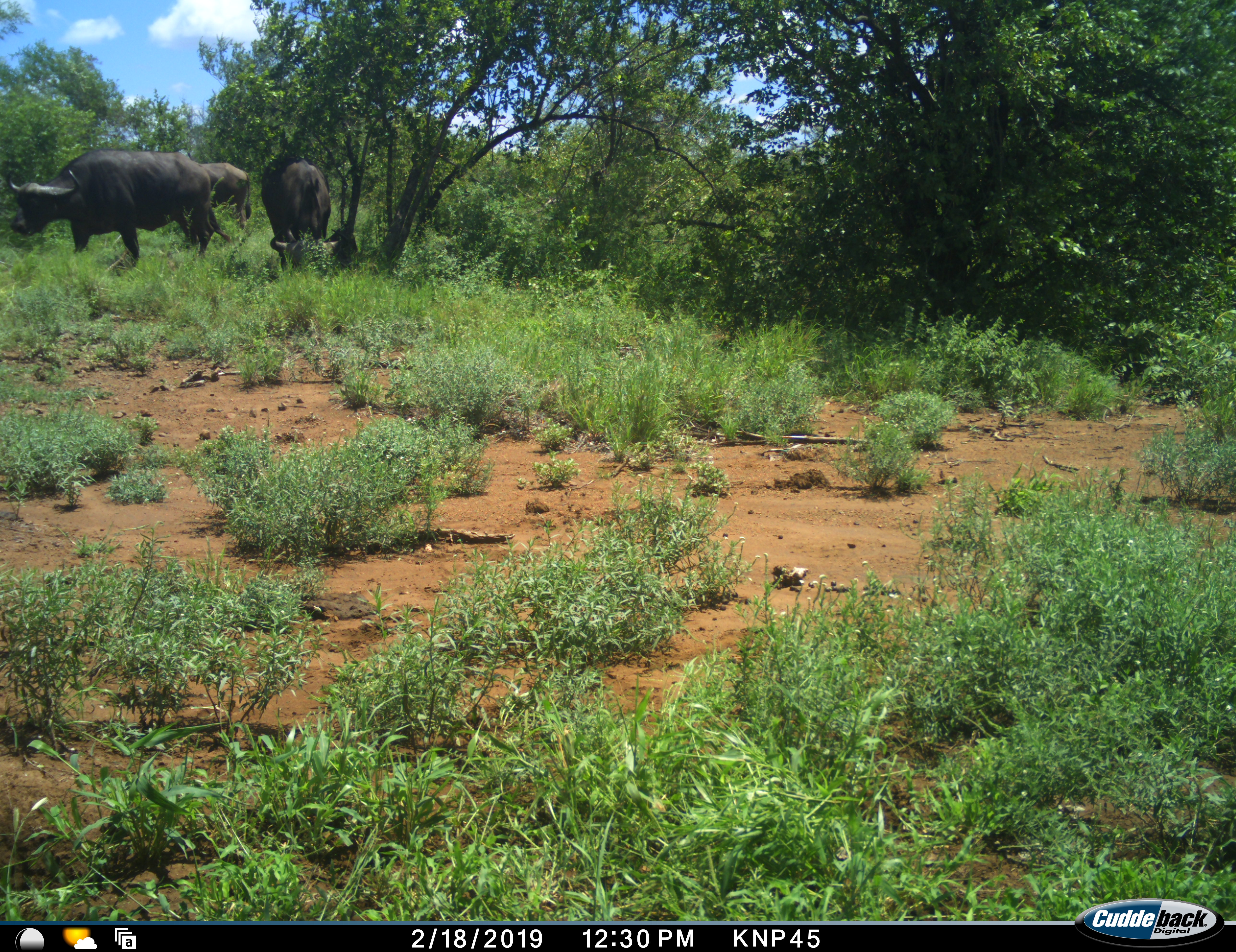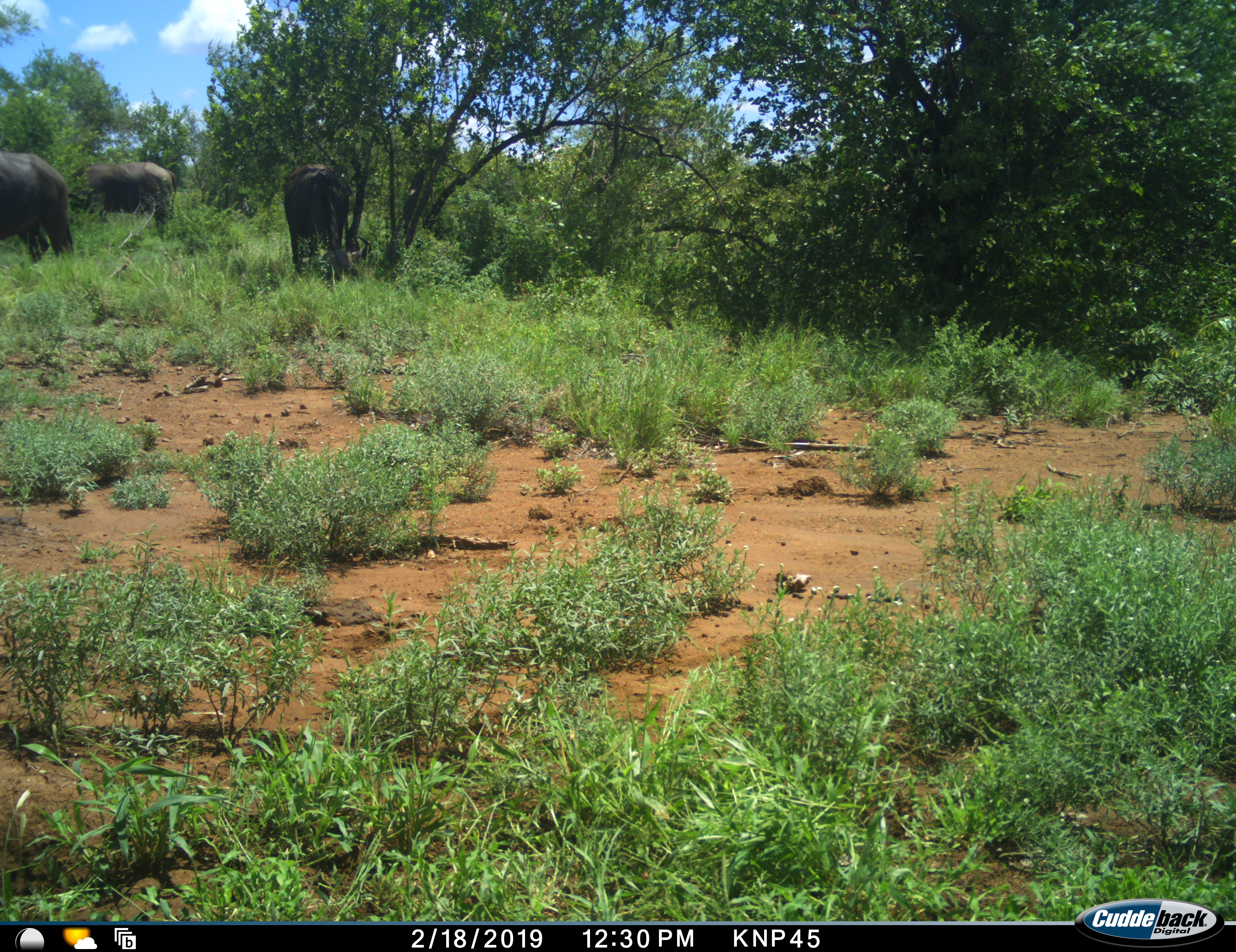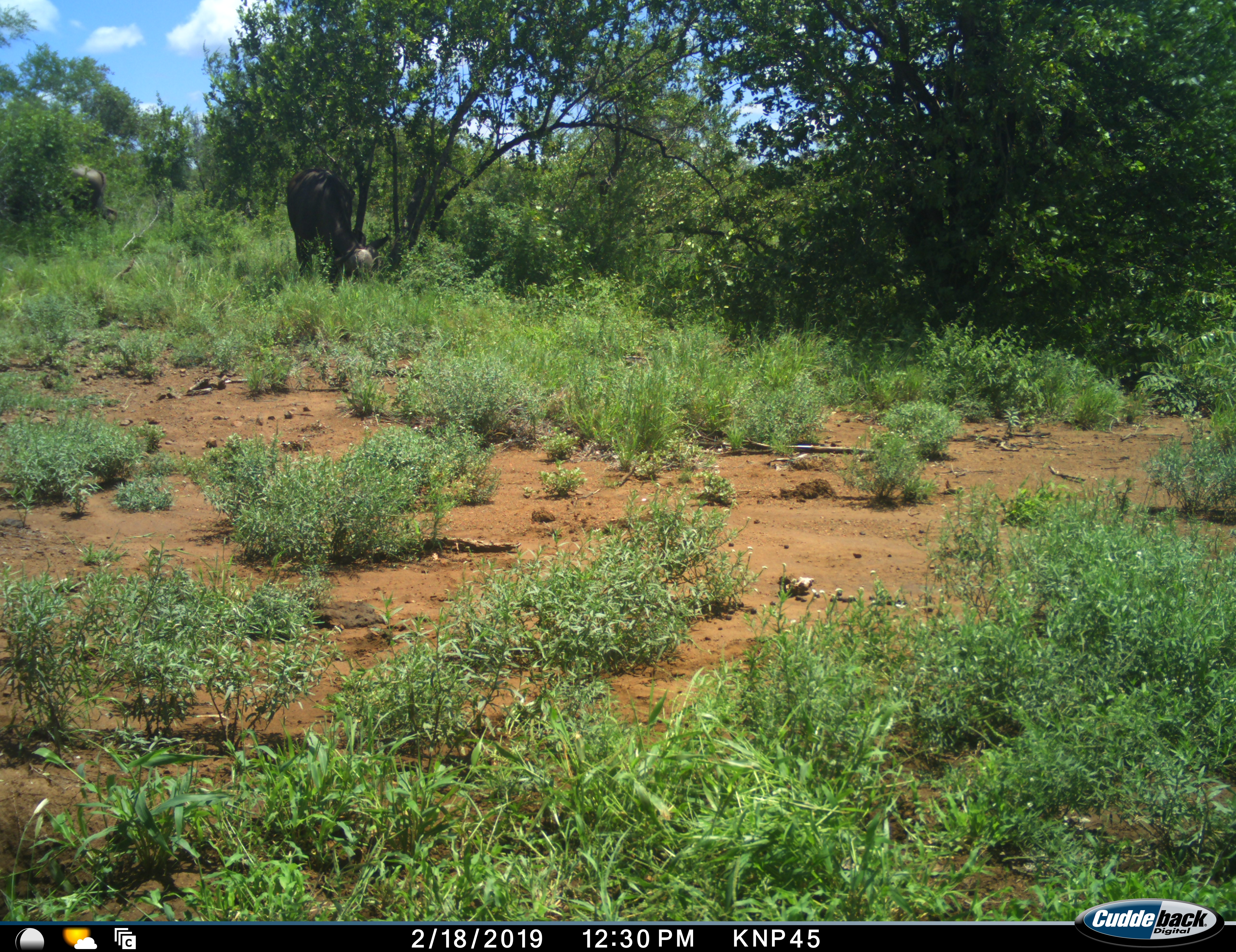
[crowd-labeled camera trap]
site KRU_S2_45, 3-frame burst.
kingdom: Animalia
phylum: Chordata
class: Mammalia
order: Artiodactyla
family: Bovidae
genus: Syncerus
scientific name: Syncerus caffer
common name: african buffalo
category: buffalo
Buffalo (african buffalo) (Syncerus caffer), count 3. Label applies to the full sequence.